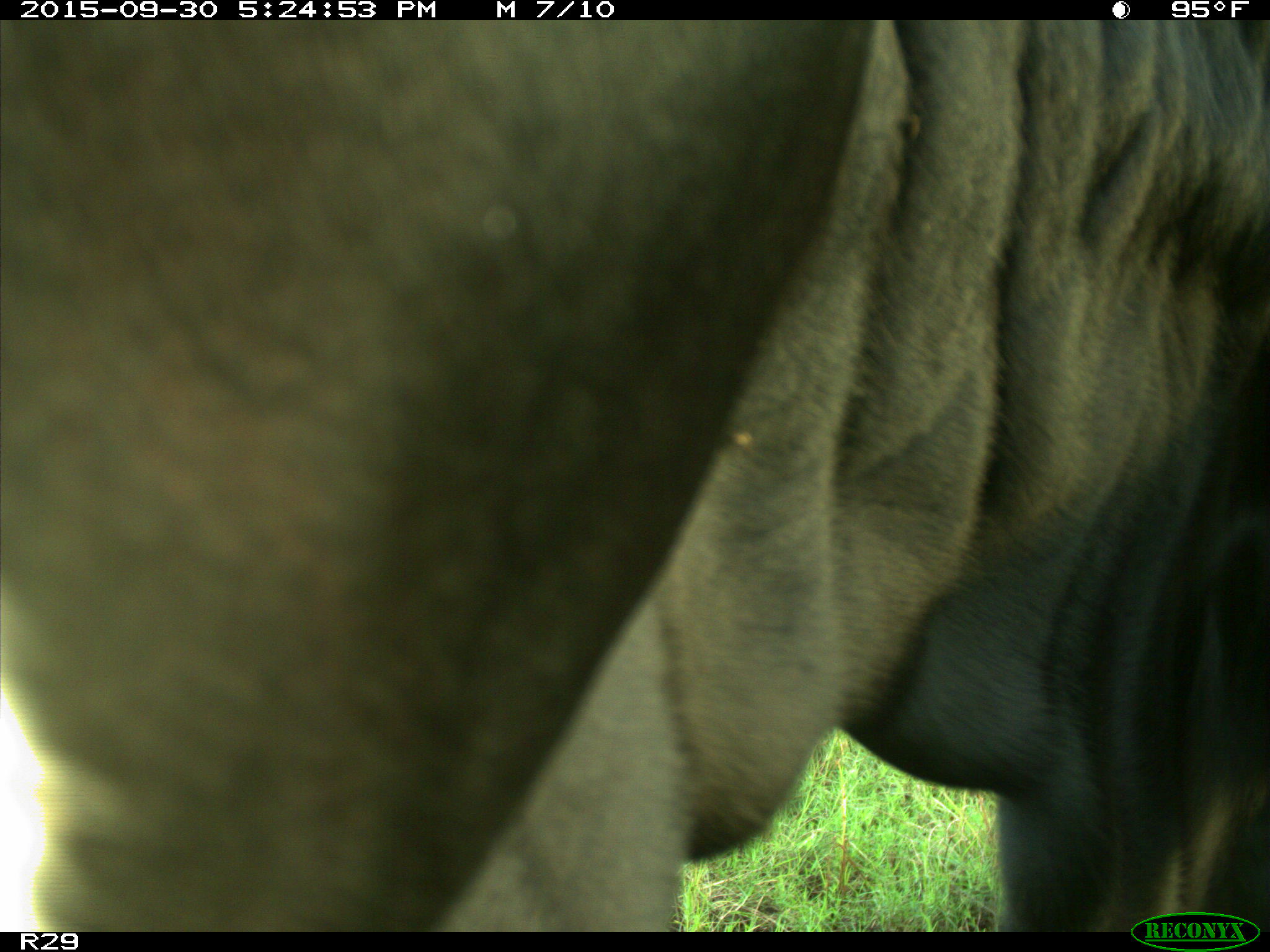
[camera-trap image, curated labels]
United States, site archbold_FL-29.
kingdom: Animalia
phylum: Chordata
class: Mammalia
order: Artiodactyla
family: Bovidae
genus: Bos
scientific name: Bos taurus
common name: domestic cow